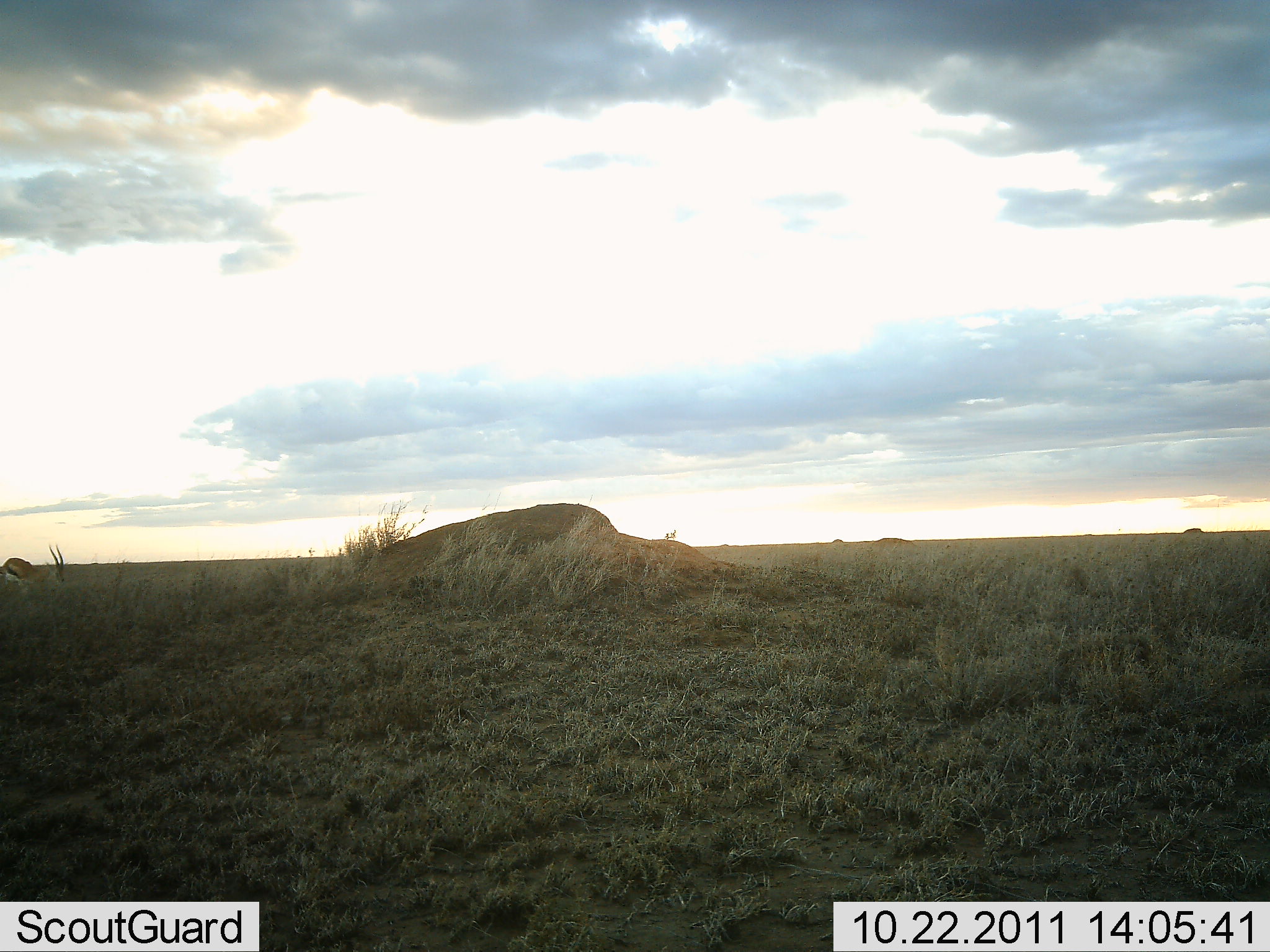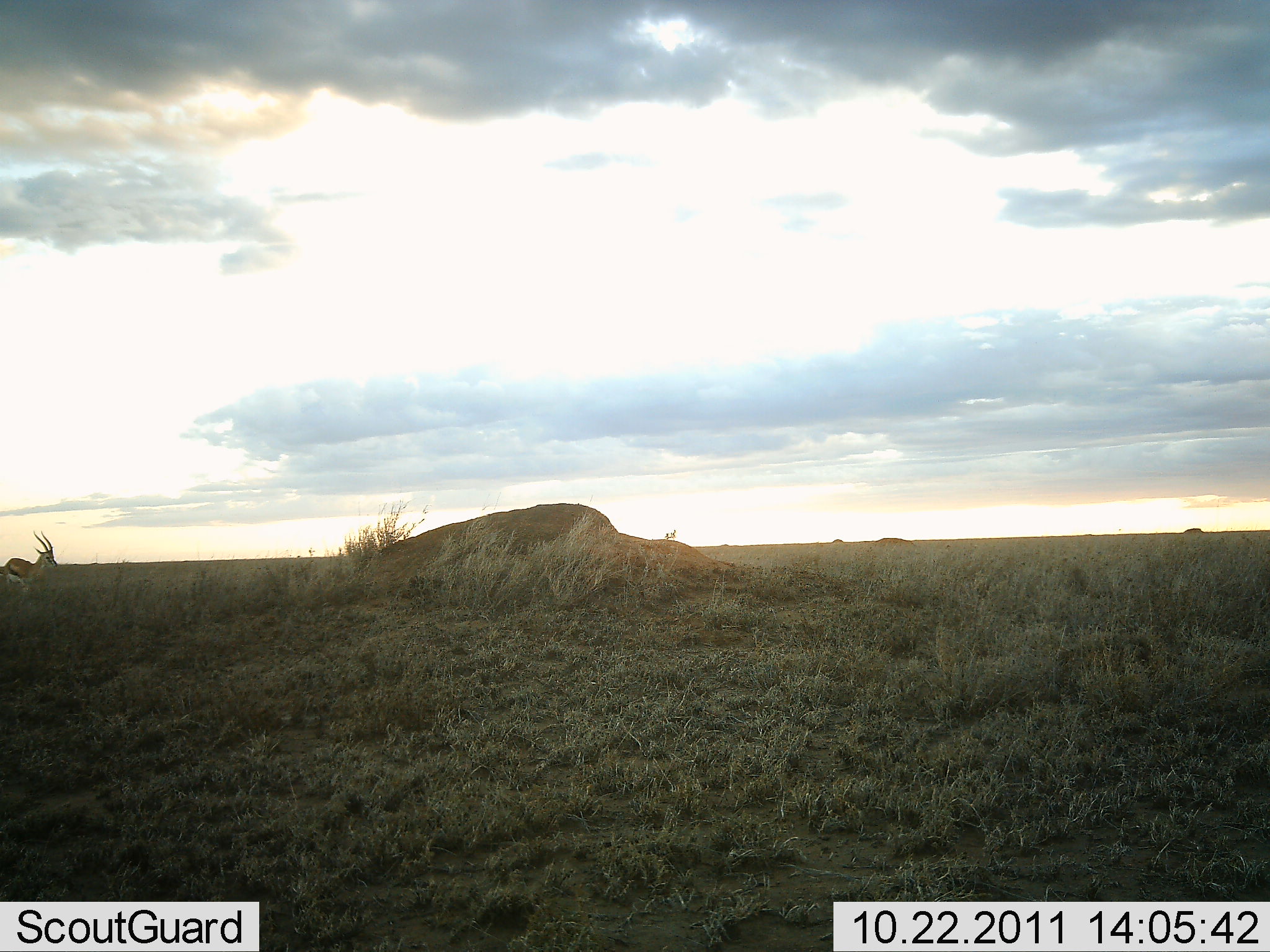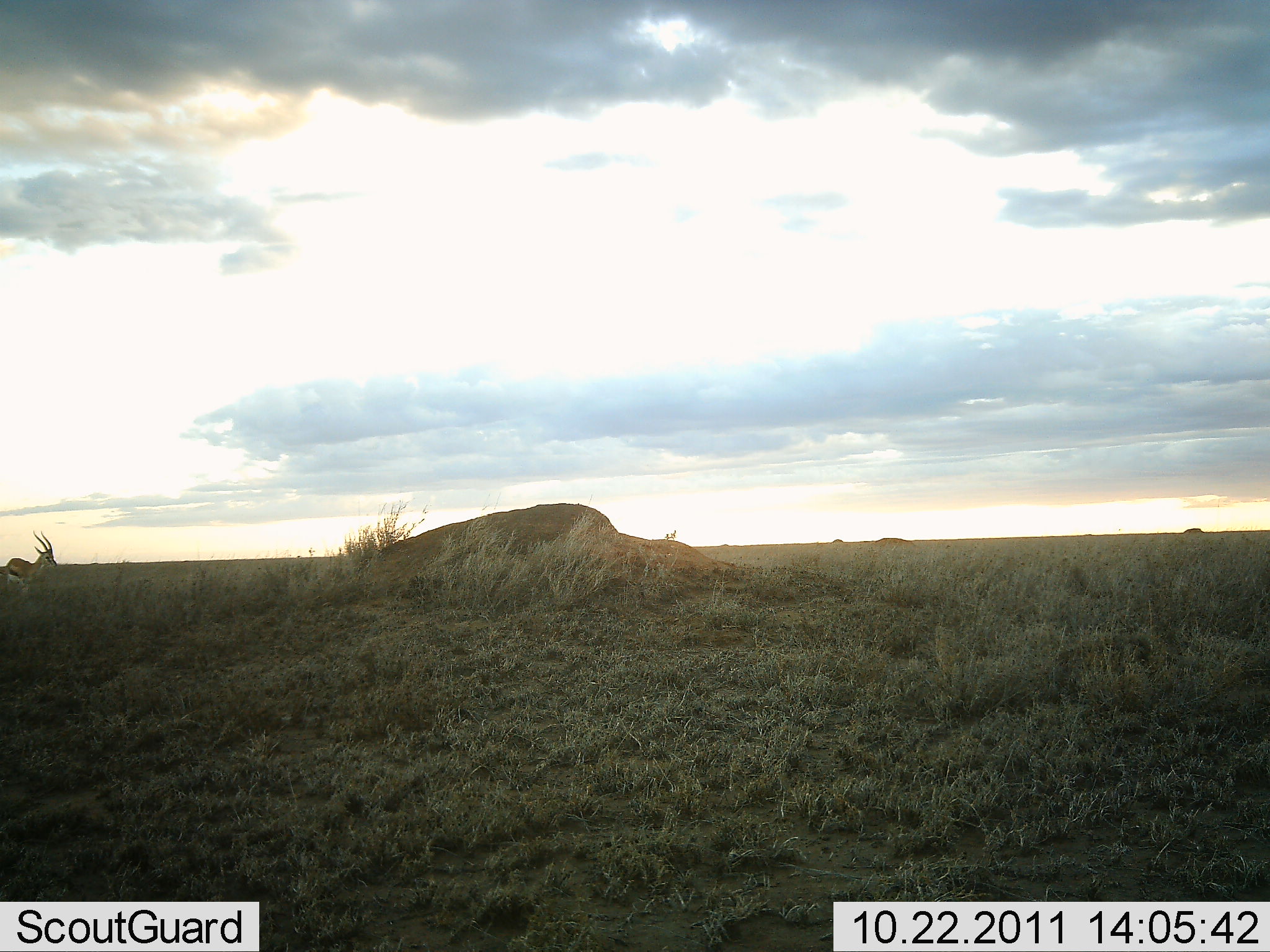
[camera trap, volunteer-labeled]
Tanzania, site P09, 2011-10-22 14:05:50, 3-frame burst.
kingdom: Animalia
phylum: Chordata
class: Mammalia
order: Artiodactyla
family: Bovidae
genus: Eudorcas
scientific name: Eudorcas thomsonii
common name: thomson's gazelle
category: gazellethomsons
Gazellethomsons (thomson's gazelle) (Eudorcas thomsonii), count 1. Behavior (volunteer vote fractions): standing 60%, resting 0%, moving 7%, interacting 0%. Young present (vote fraction): 0%. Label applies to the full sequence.